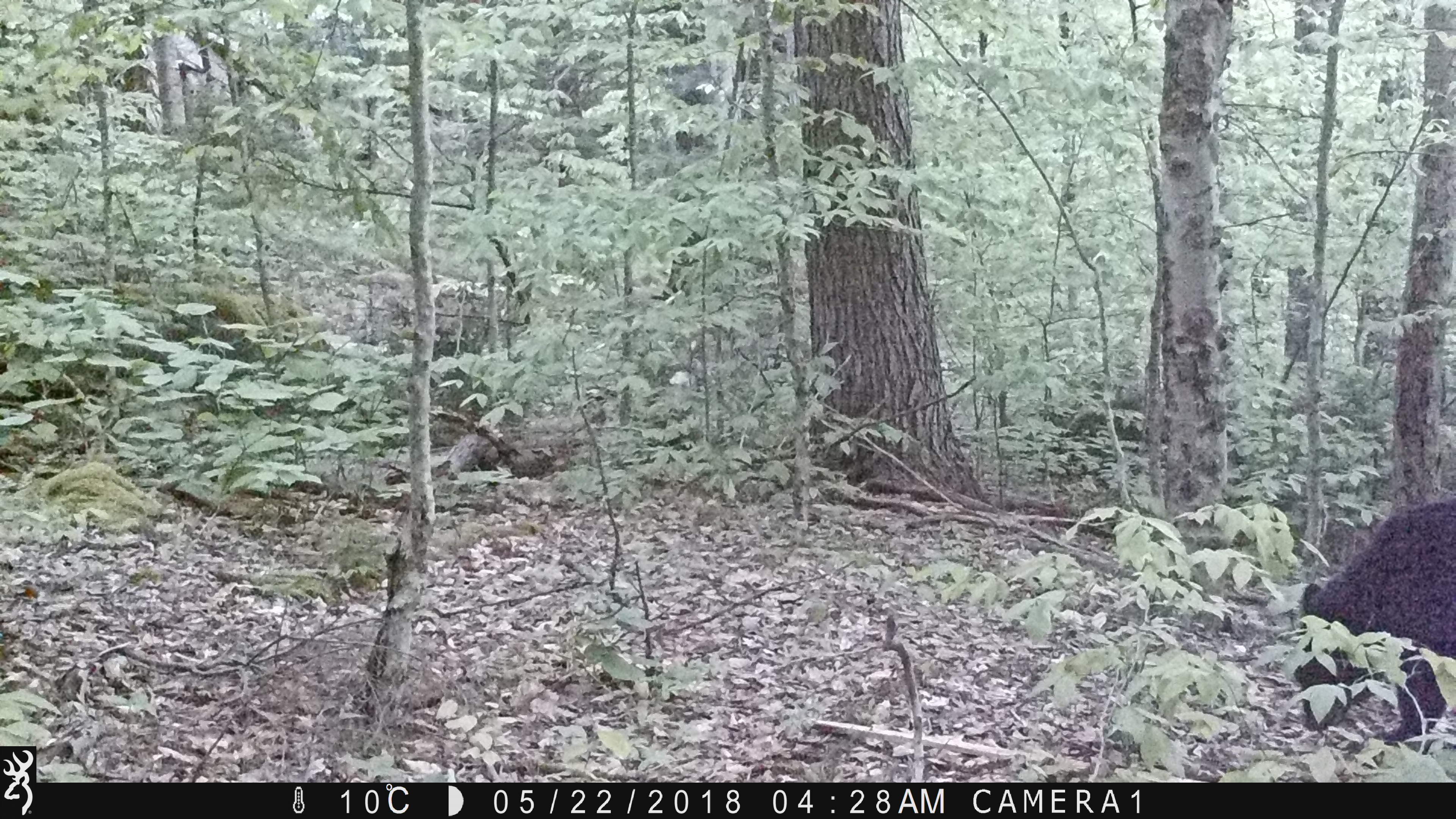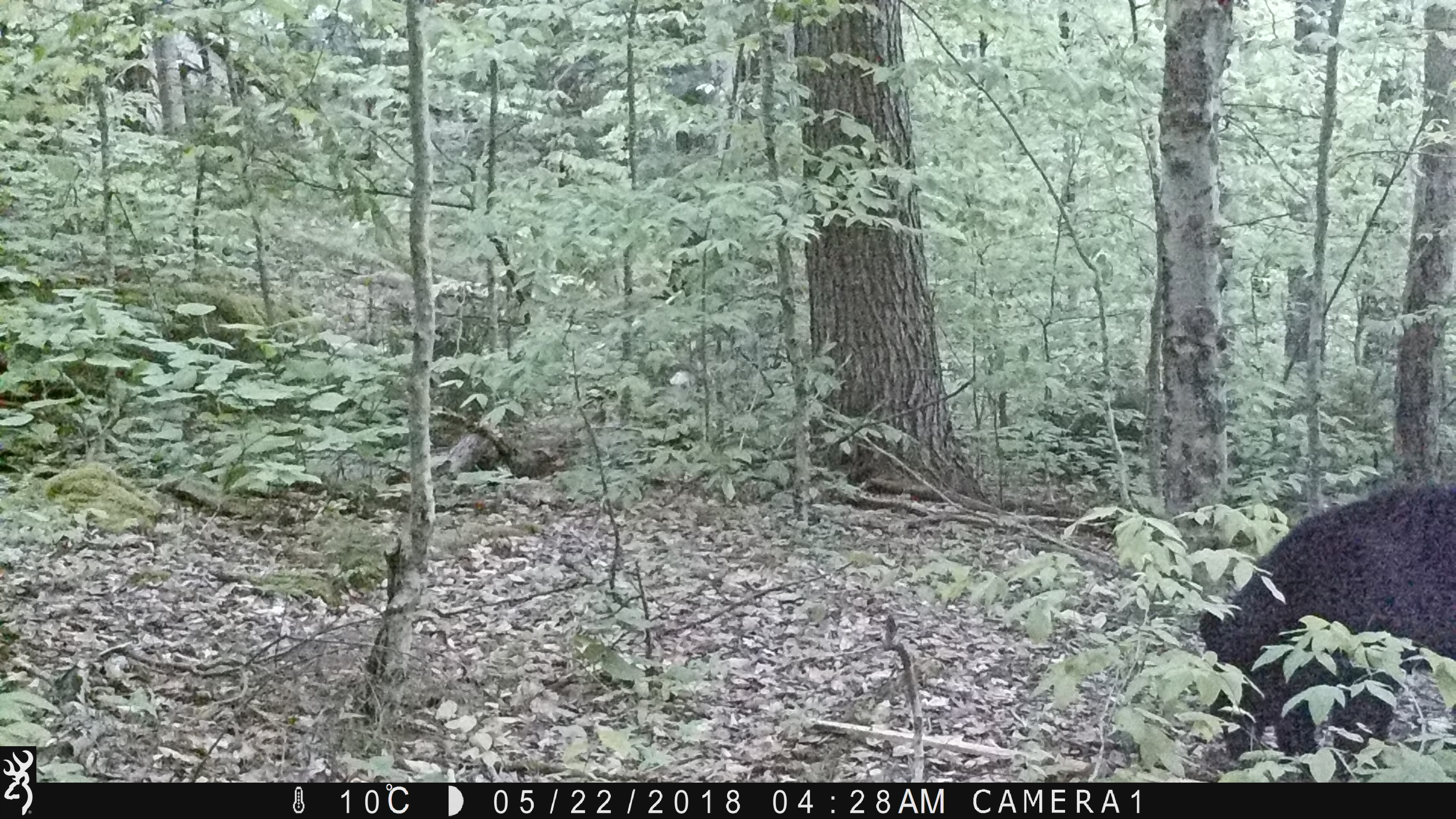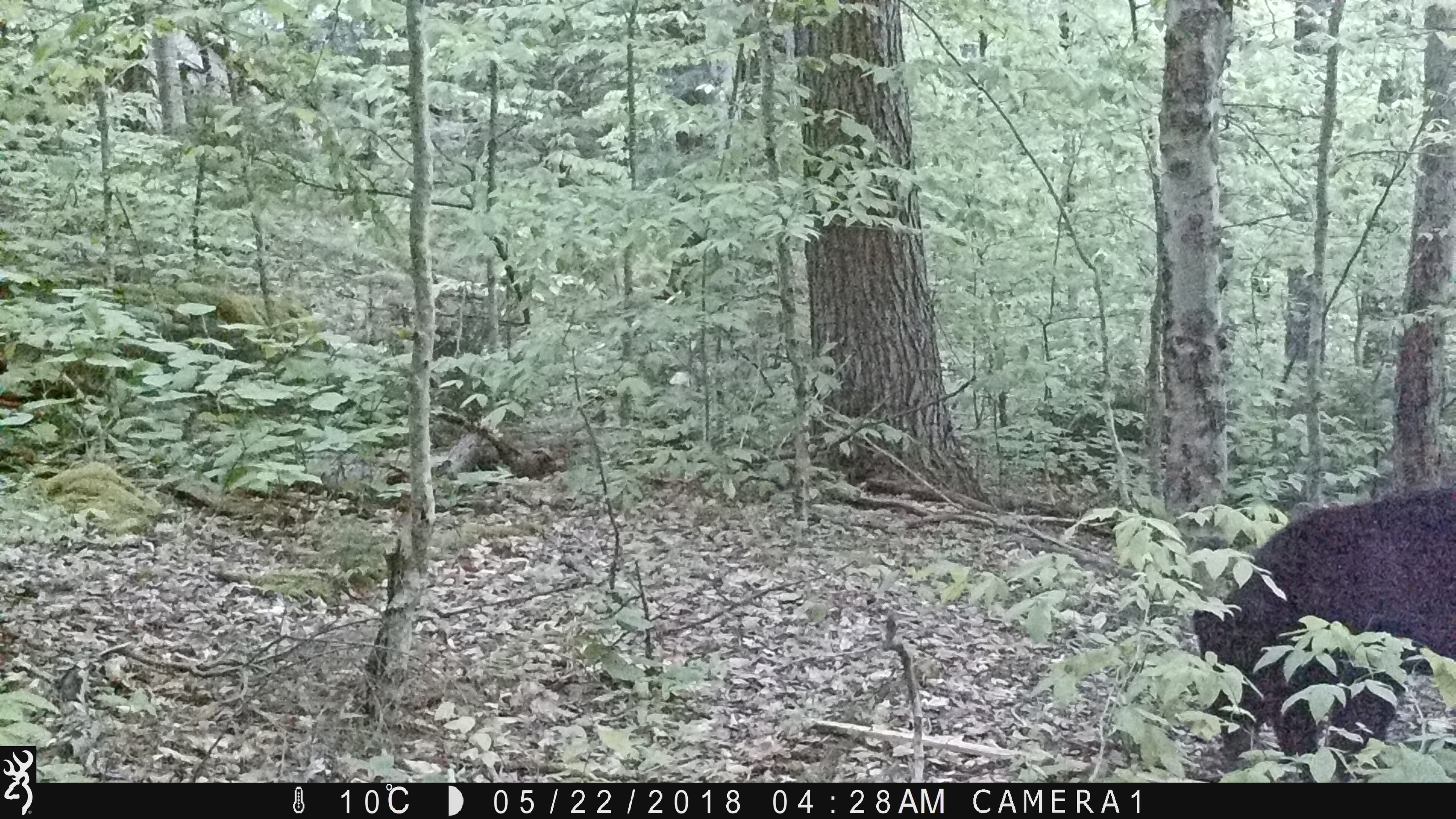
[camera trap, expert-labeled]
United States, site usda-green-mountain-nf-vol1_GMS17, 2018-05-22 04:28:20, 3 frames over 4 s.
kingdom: Animalia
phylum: Chordata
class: Mammalia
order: Carnivora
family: Ursidae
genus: Ursus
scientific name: Ursus americanus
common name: black bear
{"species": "black bear (Ursus americanus)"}